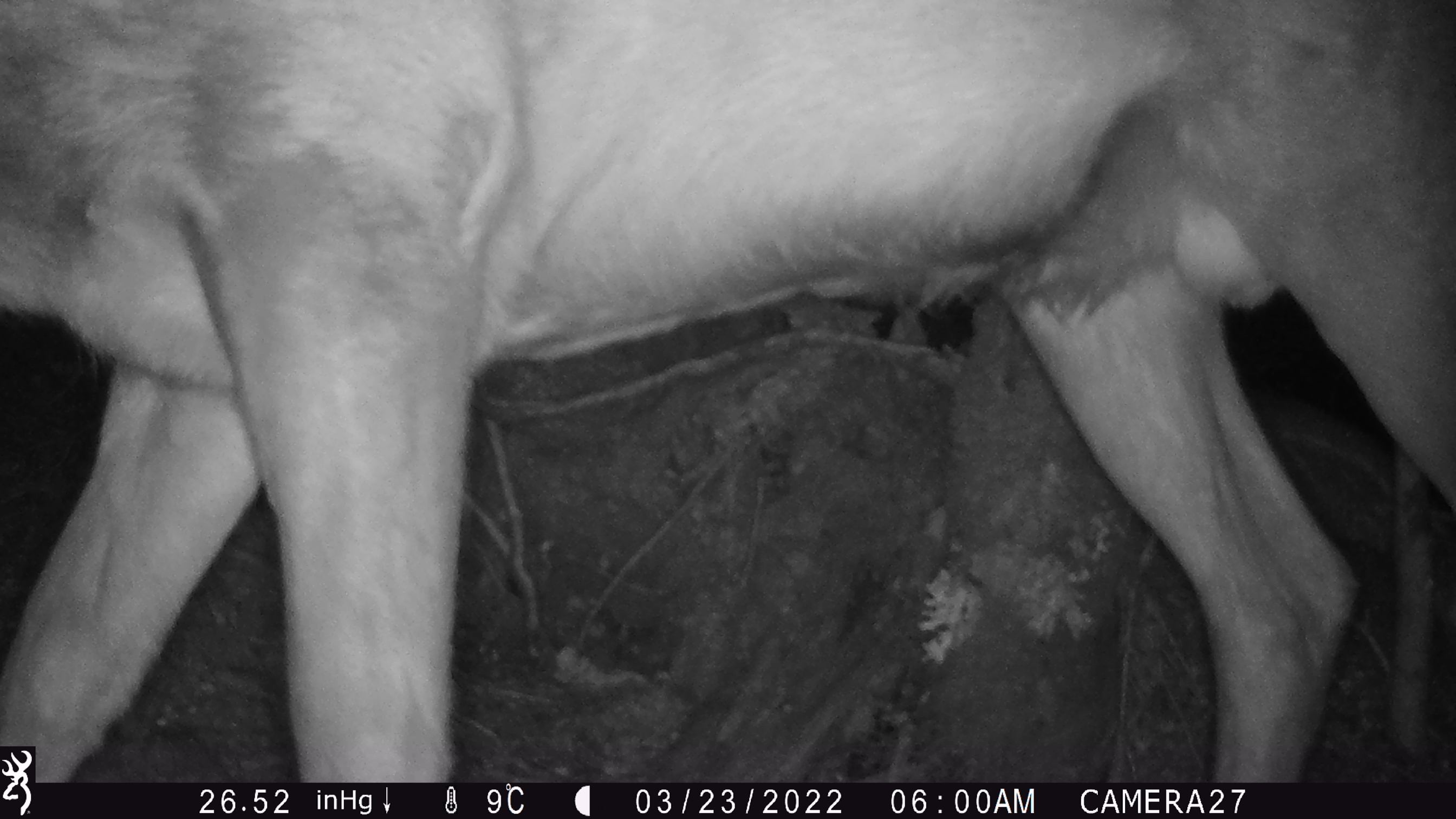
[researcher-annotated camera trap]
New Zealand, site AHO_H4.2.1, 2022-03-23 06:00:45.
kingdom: Animalia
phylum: Chordata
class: Mammalia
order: Artiodactyla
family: Cervidae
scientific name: Cervidae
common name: deer